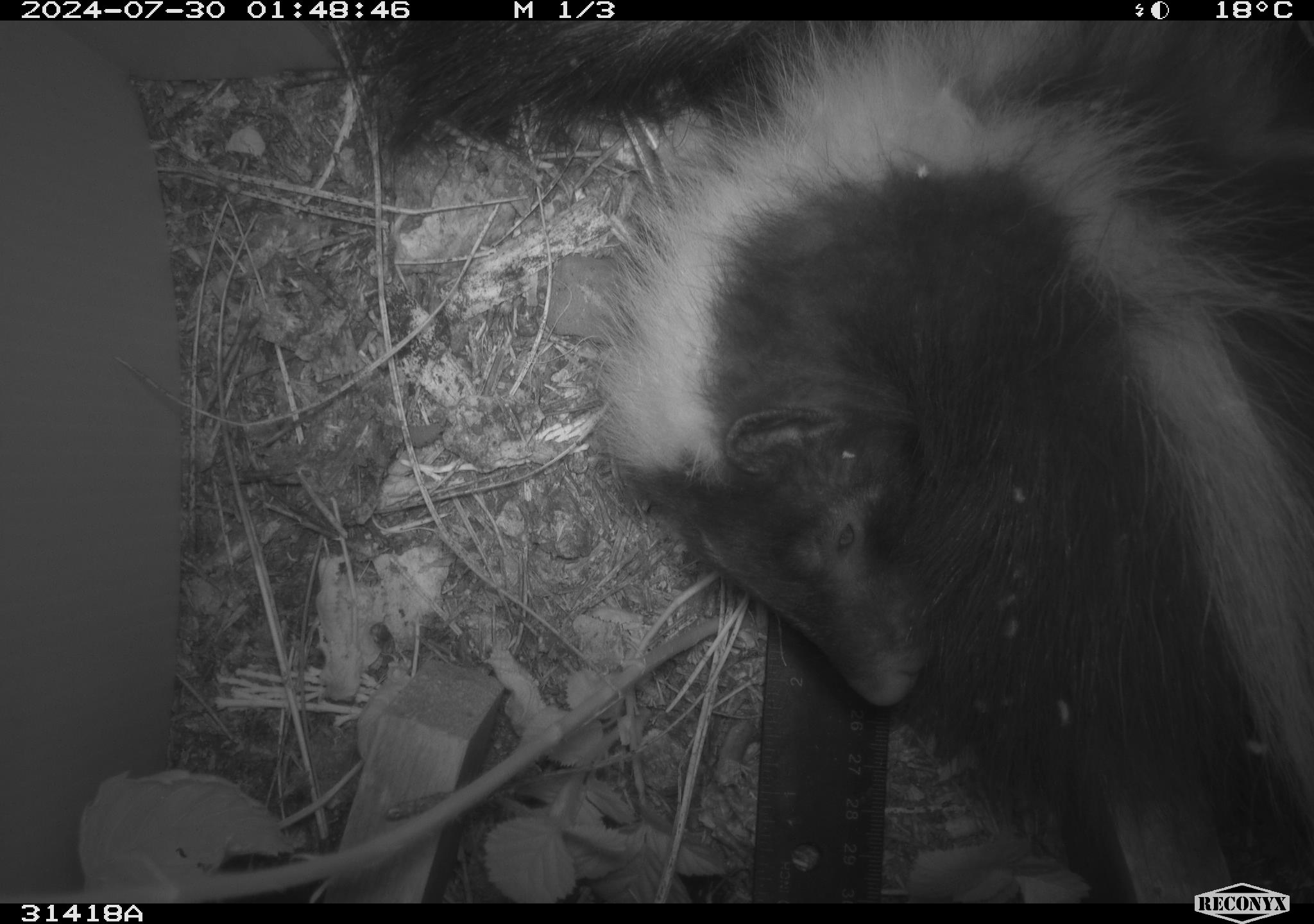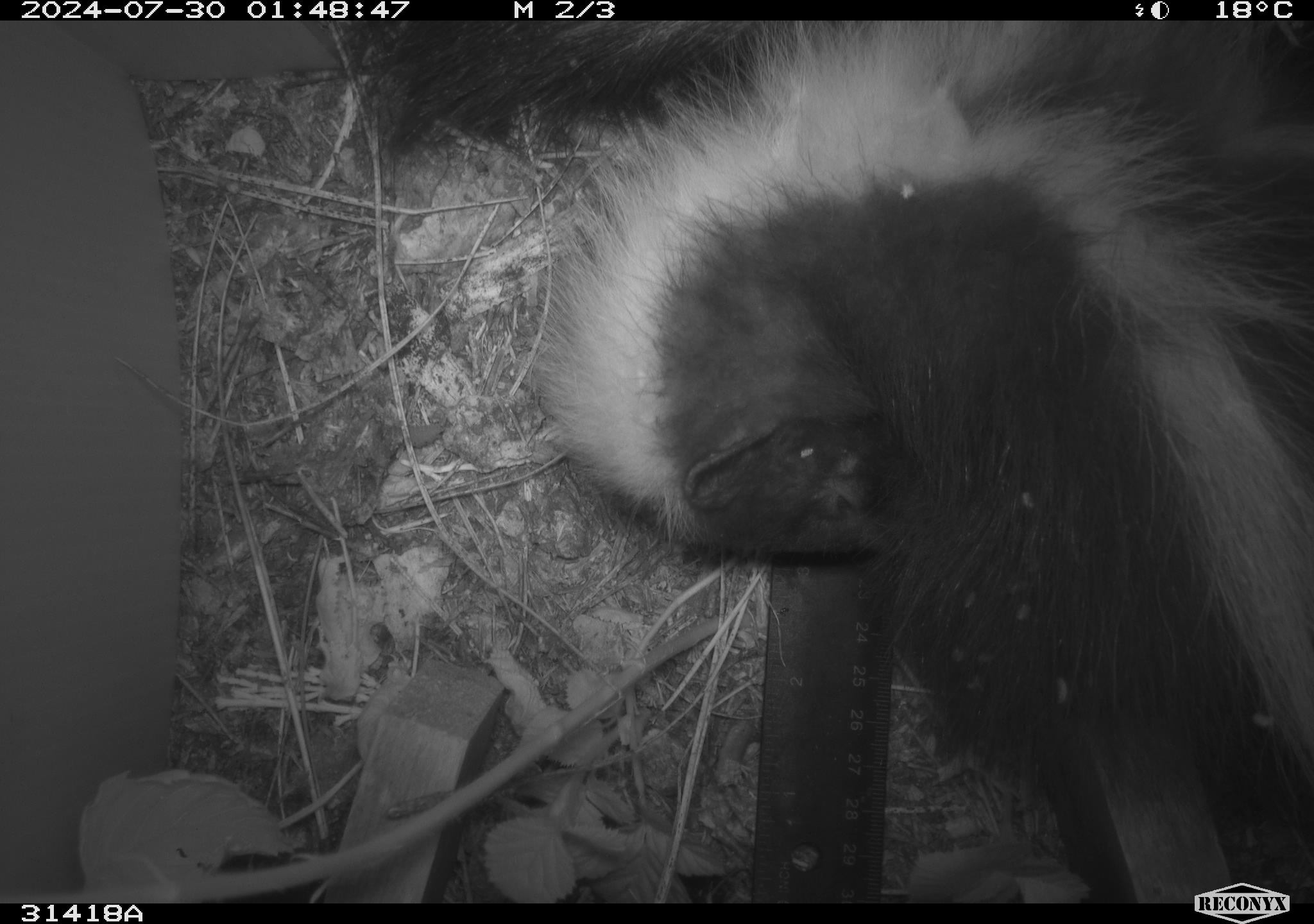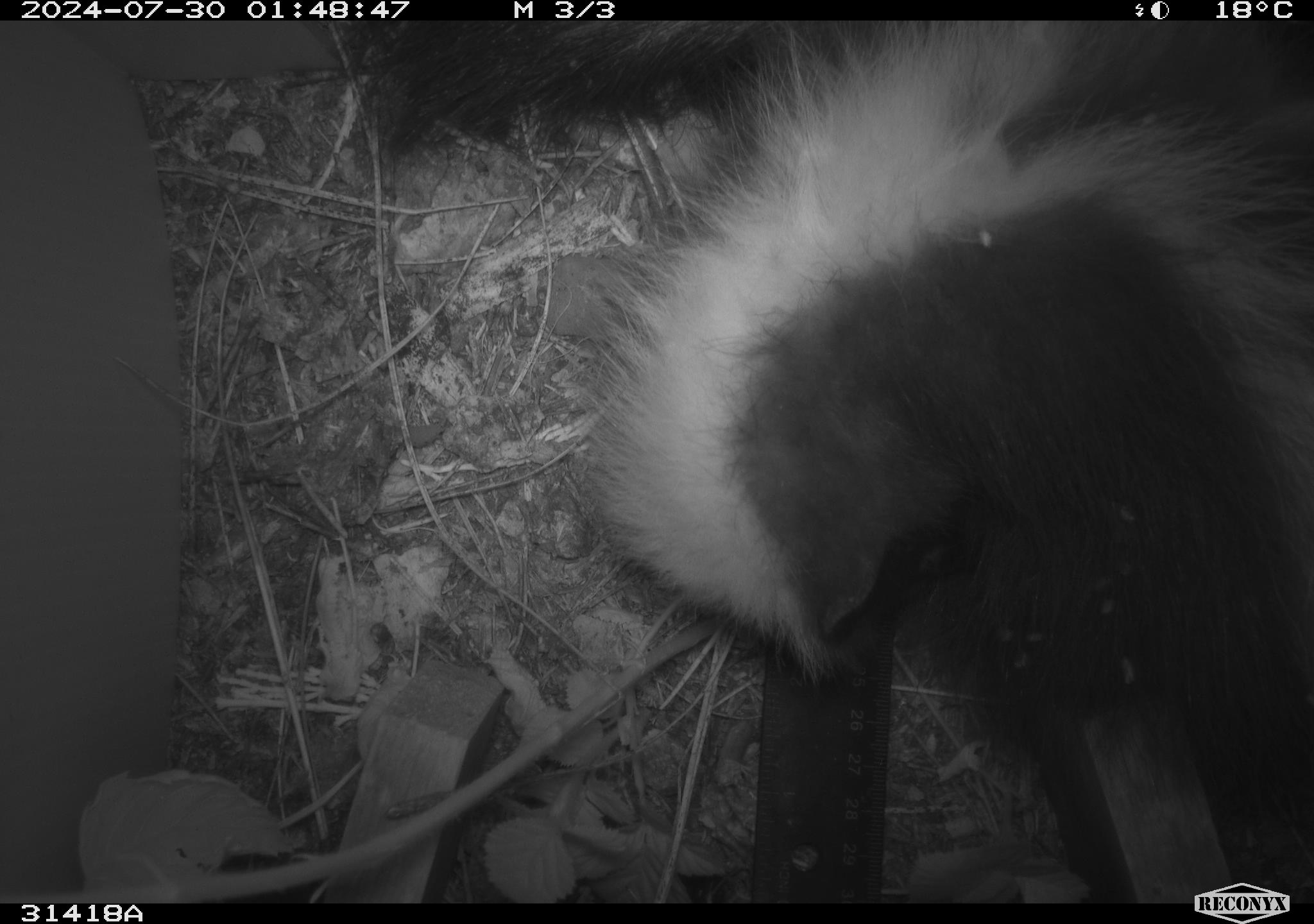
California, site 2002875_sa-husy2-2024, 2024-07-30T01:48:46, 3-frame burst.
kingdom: Animalia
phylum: Chordata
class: Mammalia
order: Carnivora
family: Mephitidae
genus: Mephitis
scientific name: Mephitis mephitis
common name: striped skunk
Striped skunk (Mephitis mephitis).